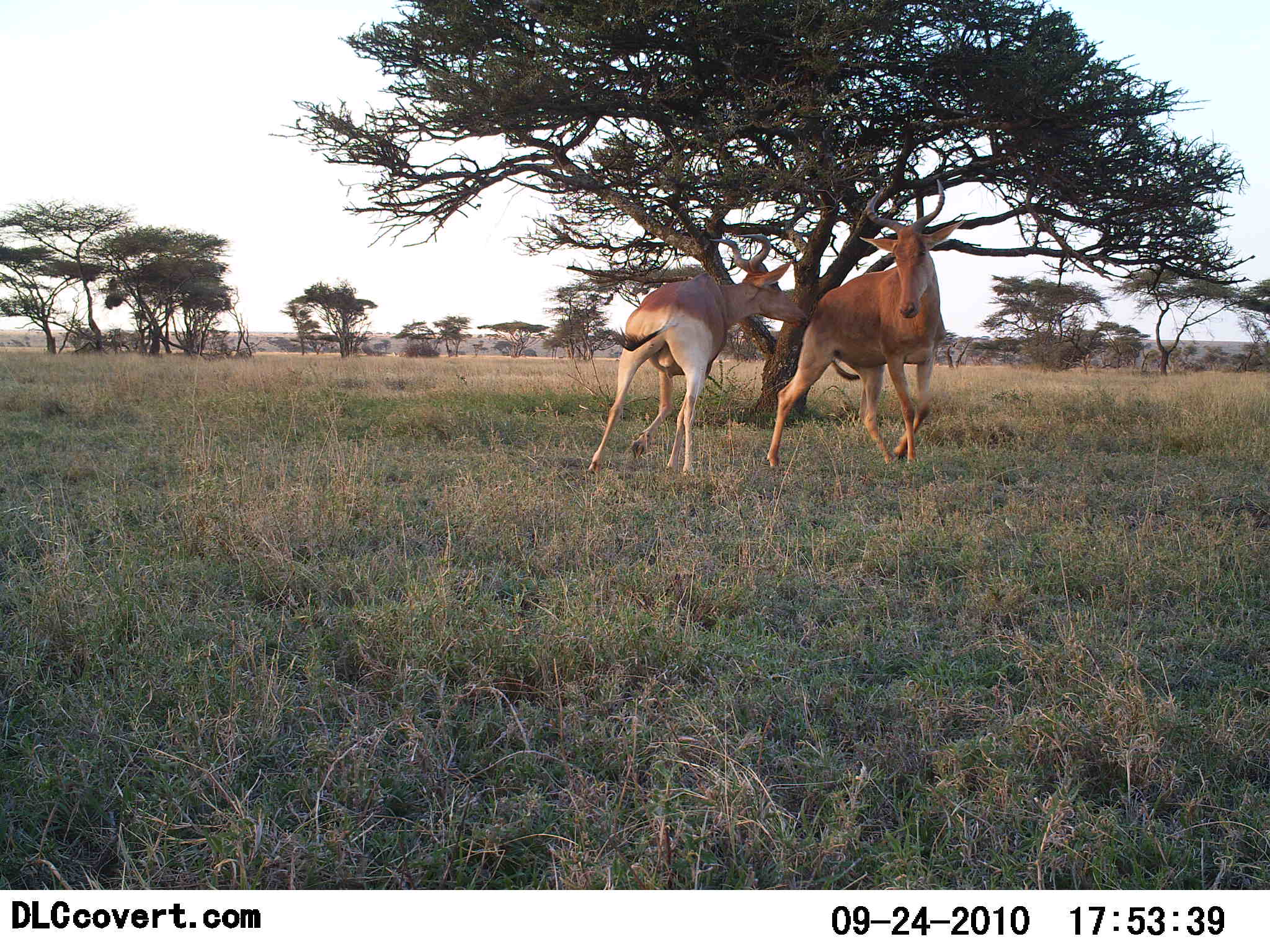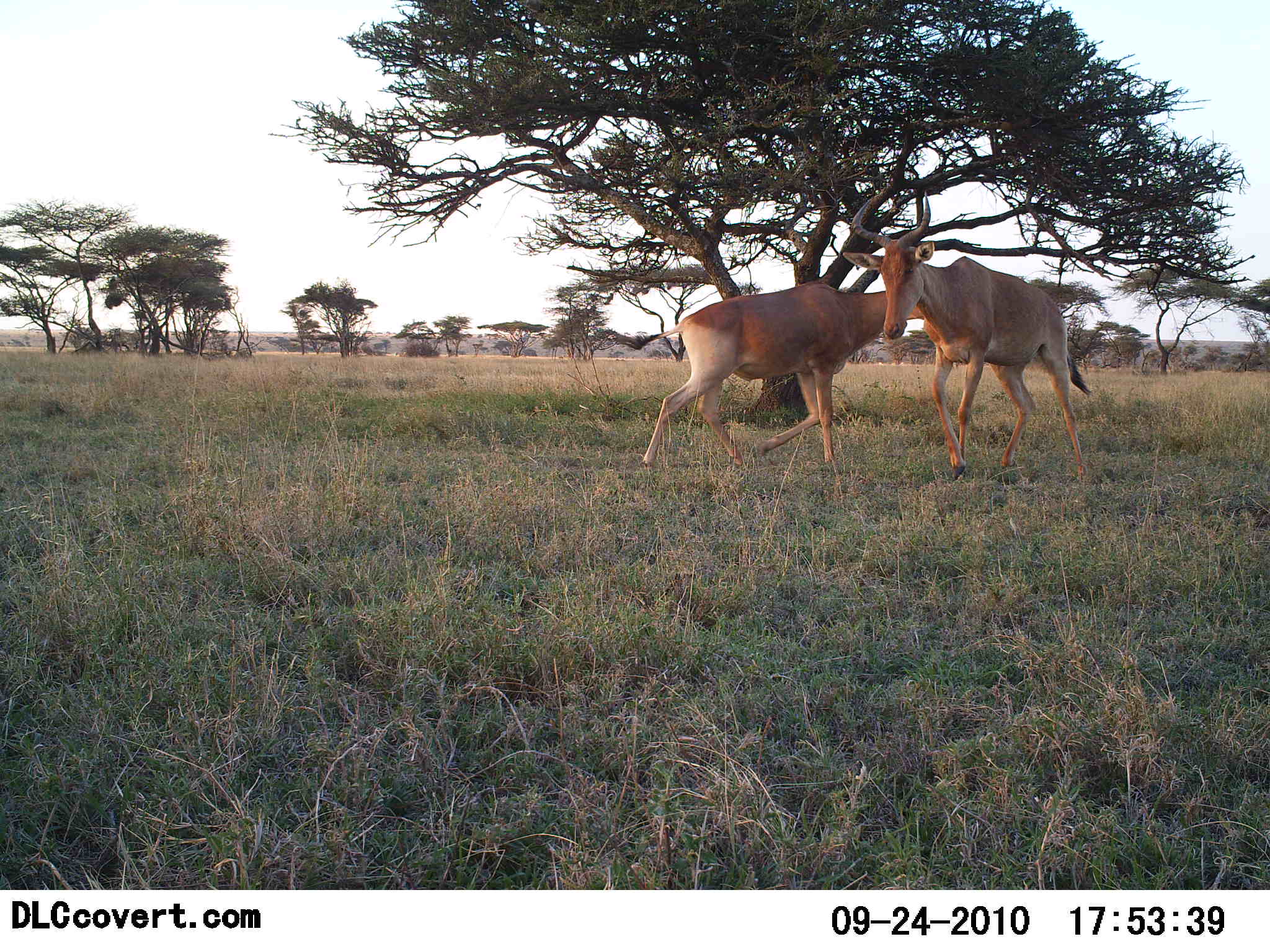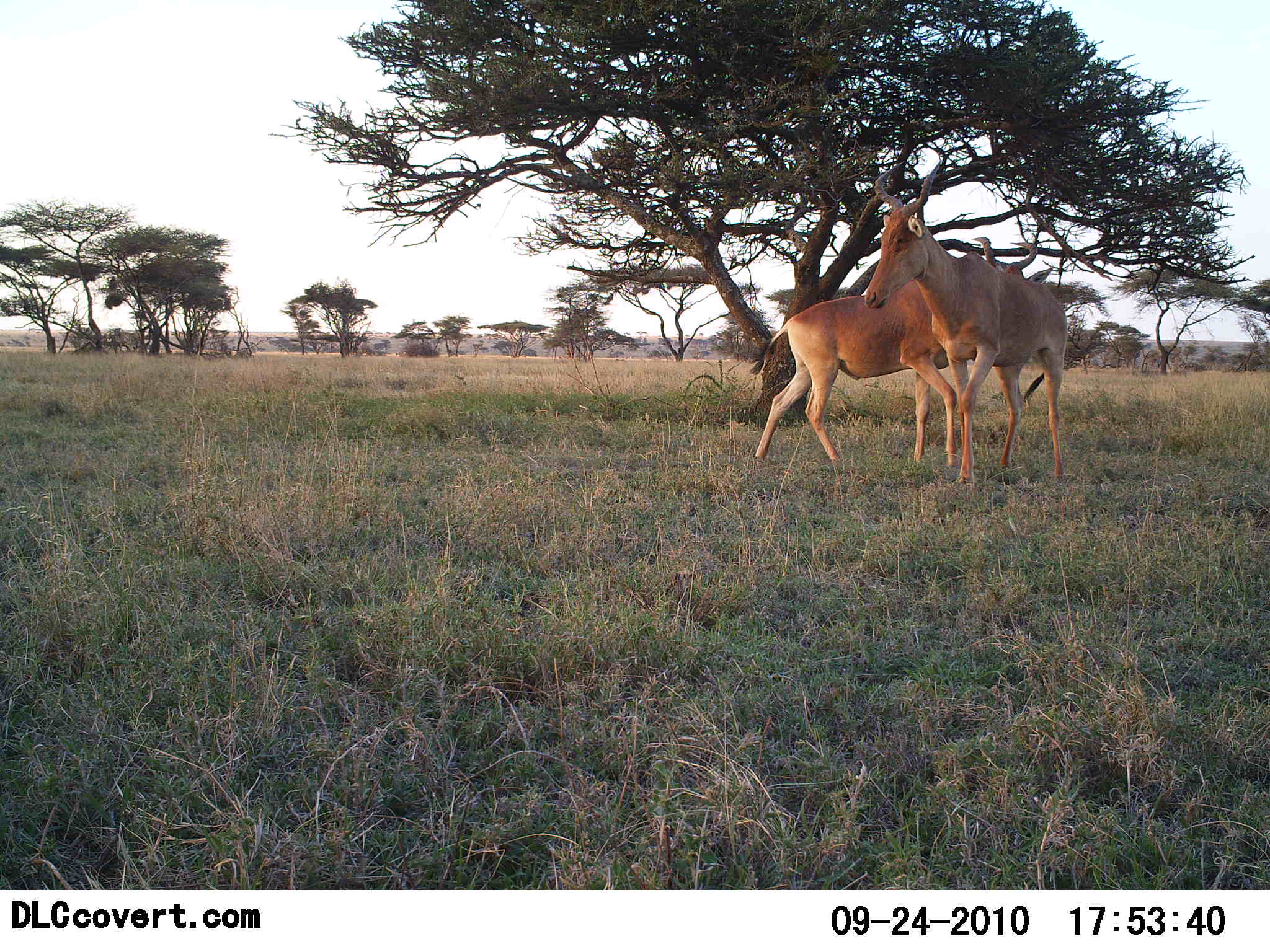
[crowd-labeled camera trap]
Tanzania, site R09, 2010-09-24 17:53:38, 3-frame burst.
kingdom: Animalia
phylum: Chordata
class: Mammalia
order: Artiodactyla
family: Bovidae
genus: Alcelaphus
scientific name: Alcelaphus buselaphus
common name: hartebeest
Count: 2.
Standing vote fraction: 5%.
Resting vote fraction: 0%.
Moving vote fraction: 5%.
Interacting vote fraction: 100%.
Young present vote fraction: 0%.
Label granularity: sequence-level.